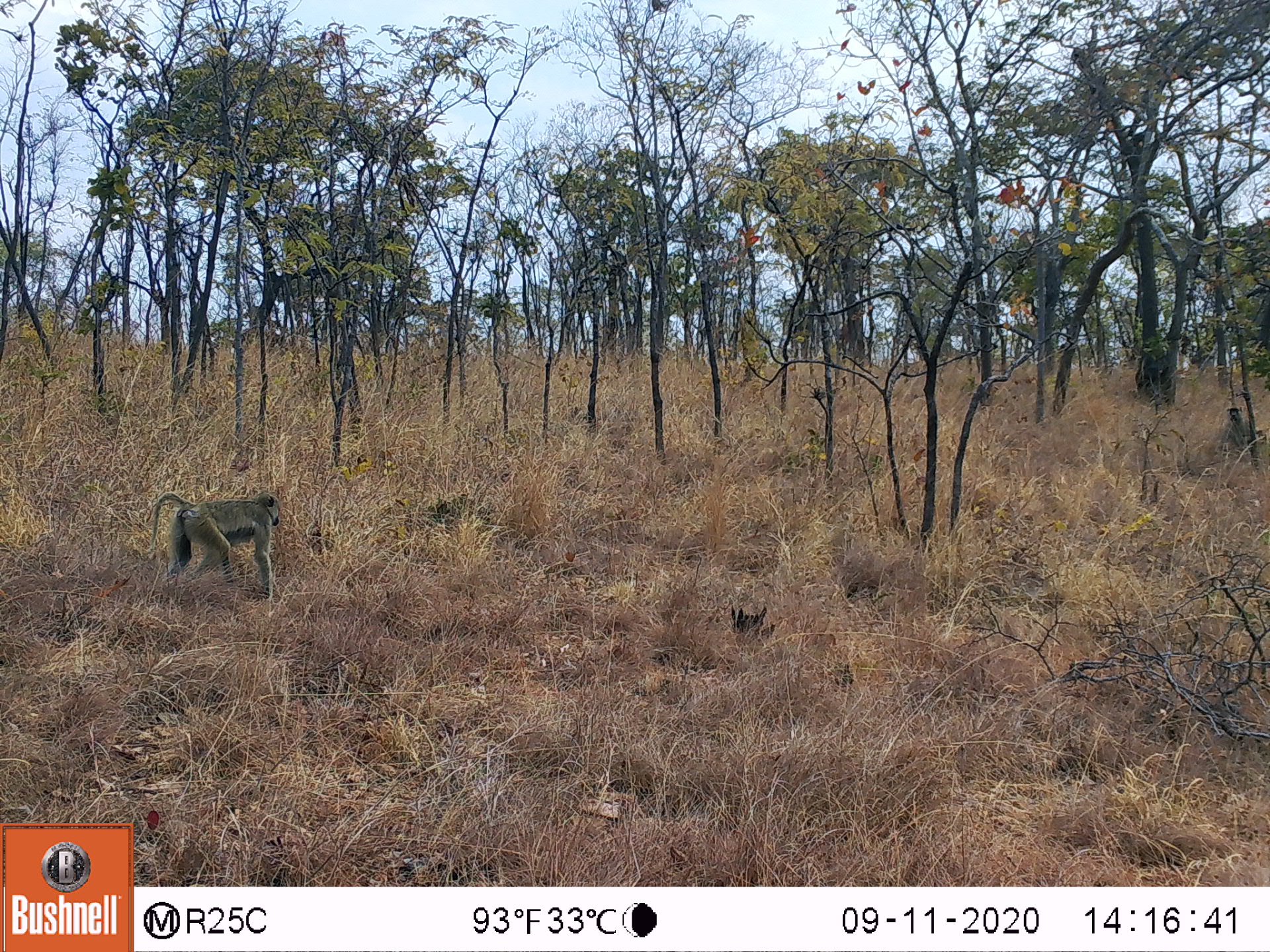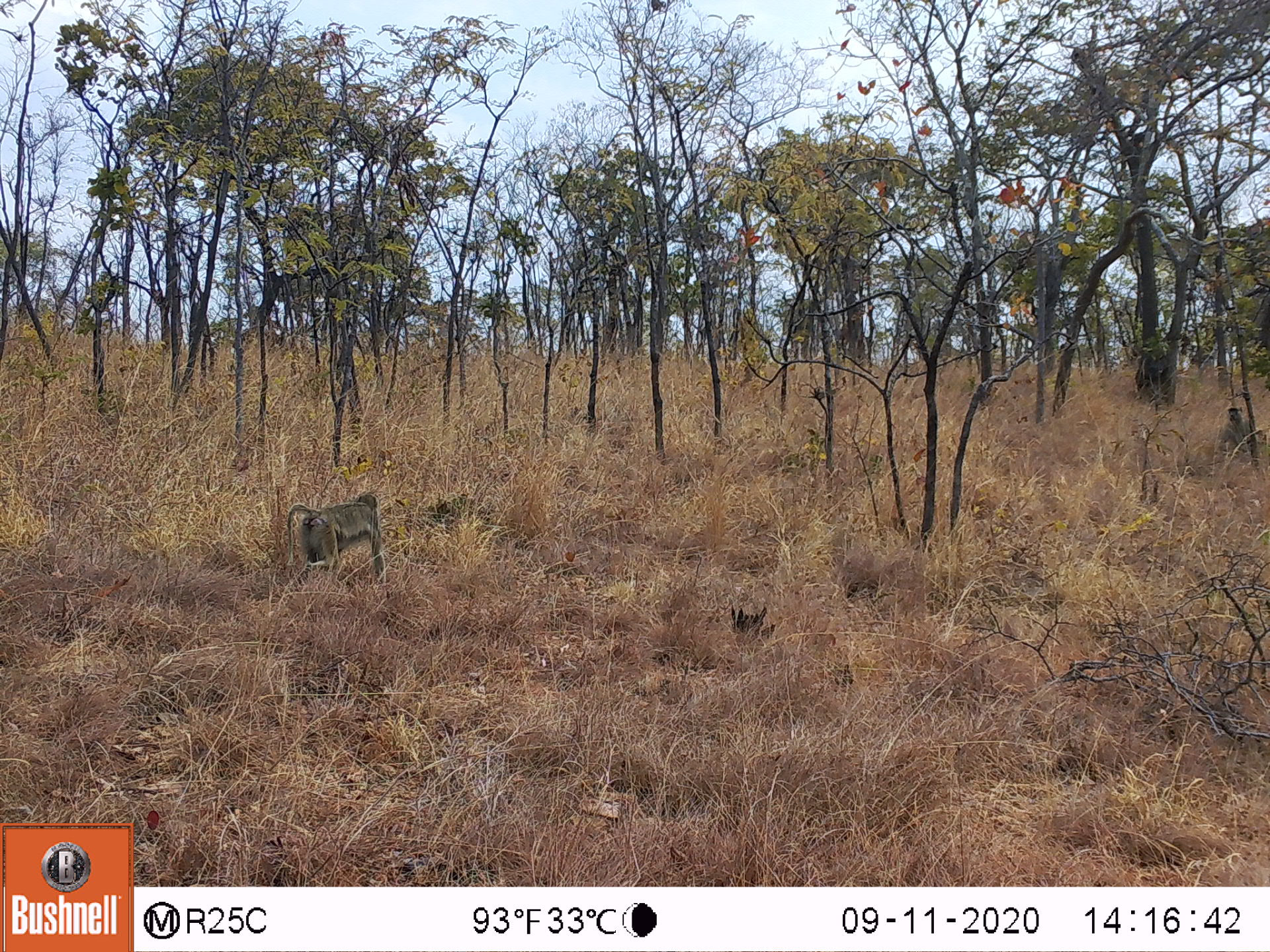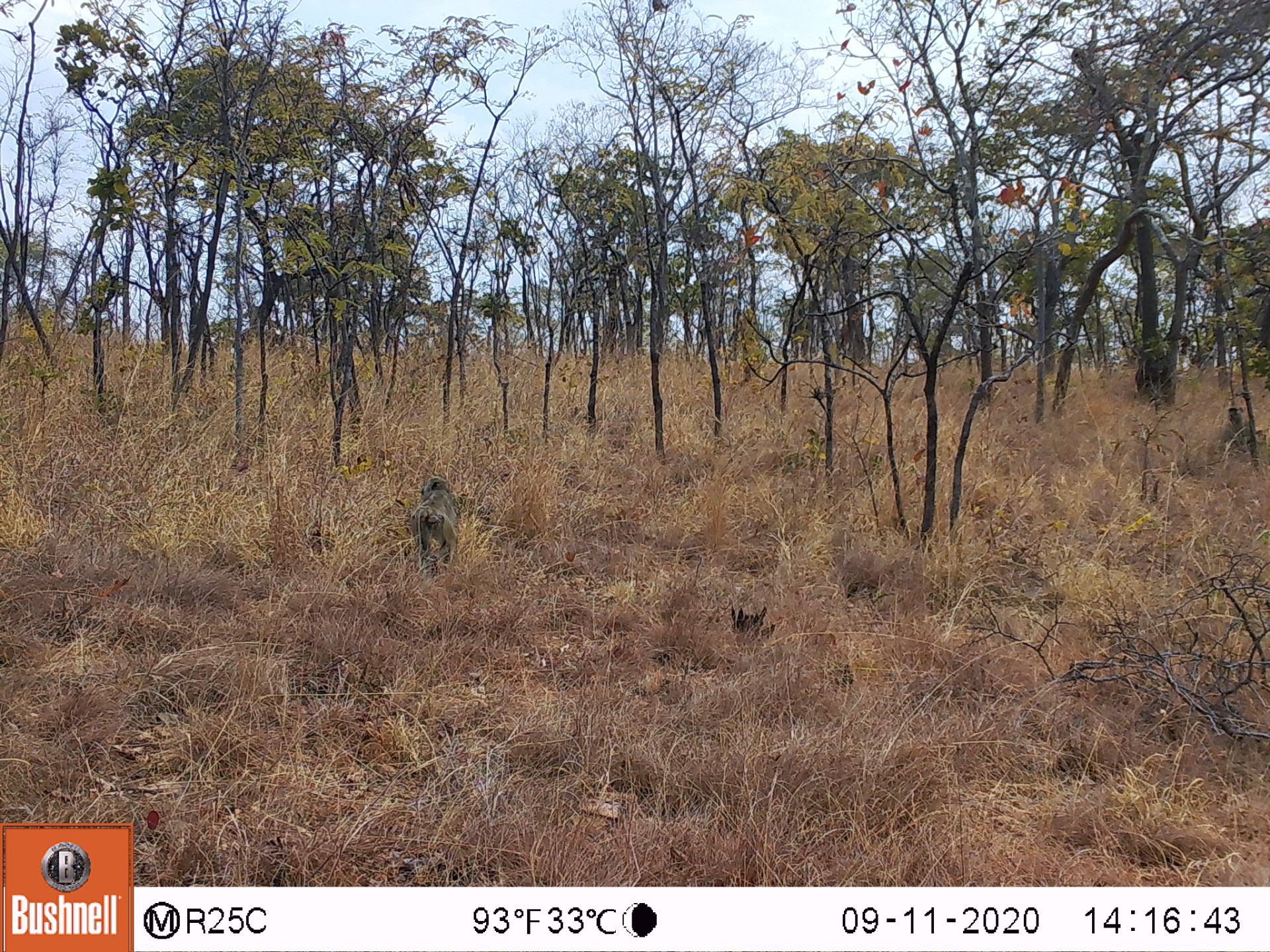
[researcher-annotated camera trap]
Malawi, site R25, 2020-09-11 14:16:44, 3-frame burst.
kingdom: Animalia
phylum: Chordata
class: Mammalia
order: Primates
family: Cercopithecidae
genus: Papio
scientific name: Papio cynocephalus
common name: yellow baboon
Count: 2.